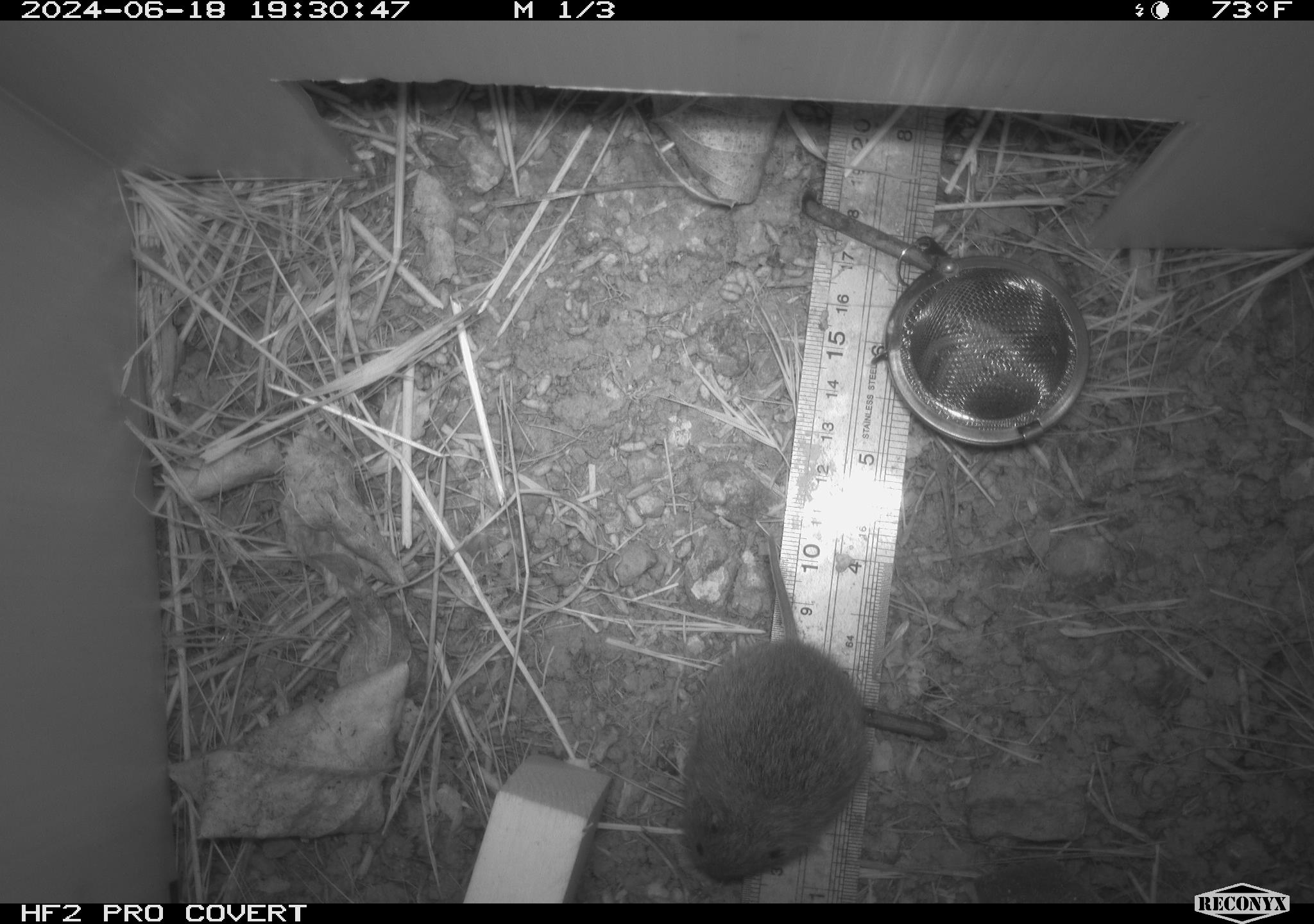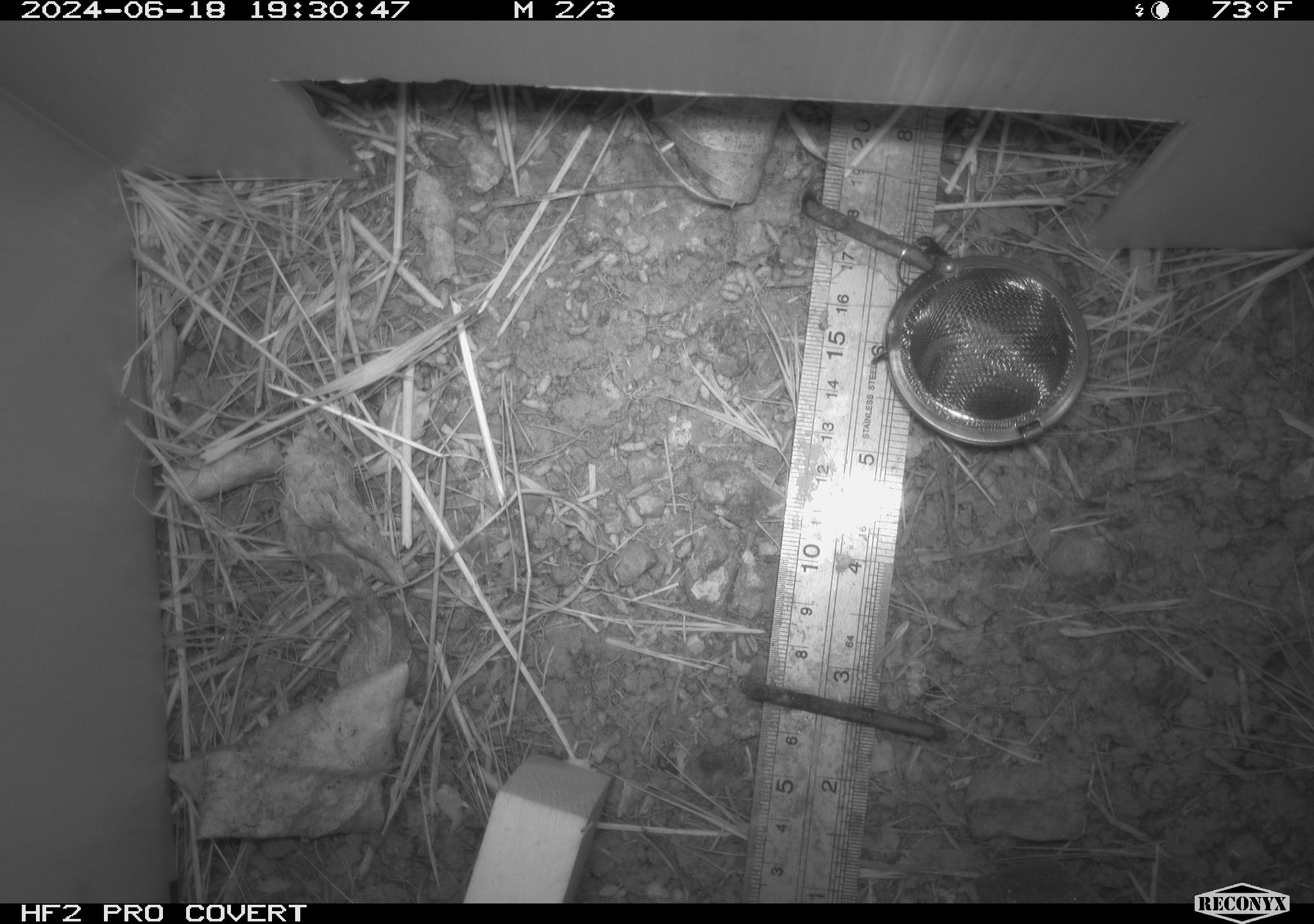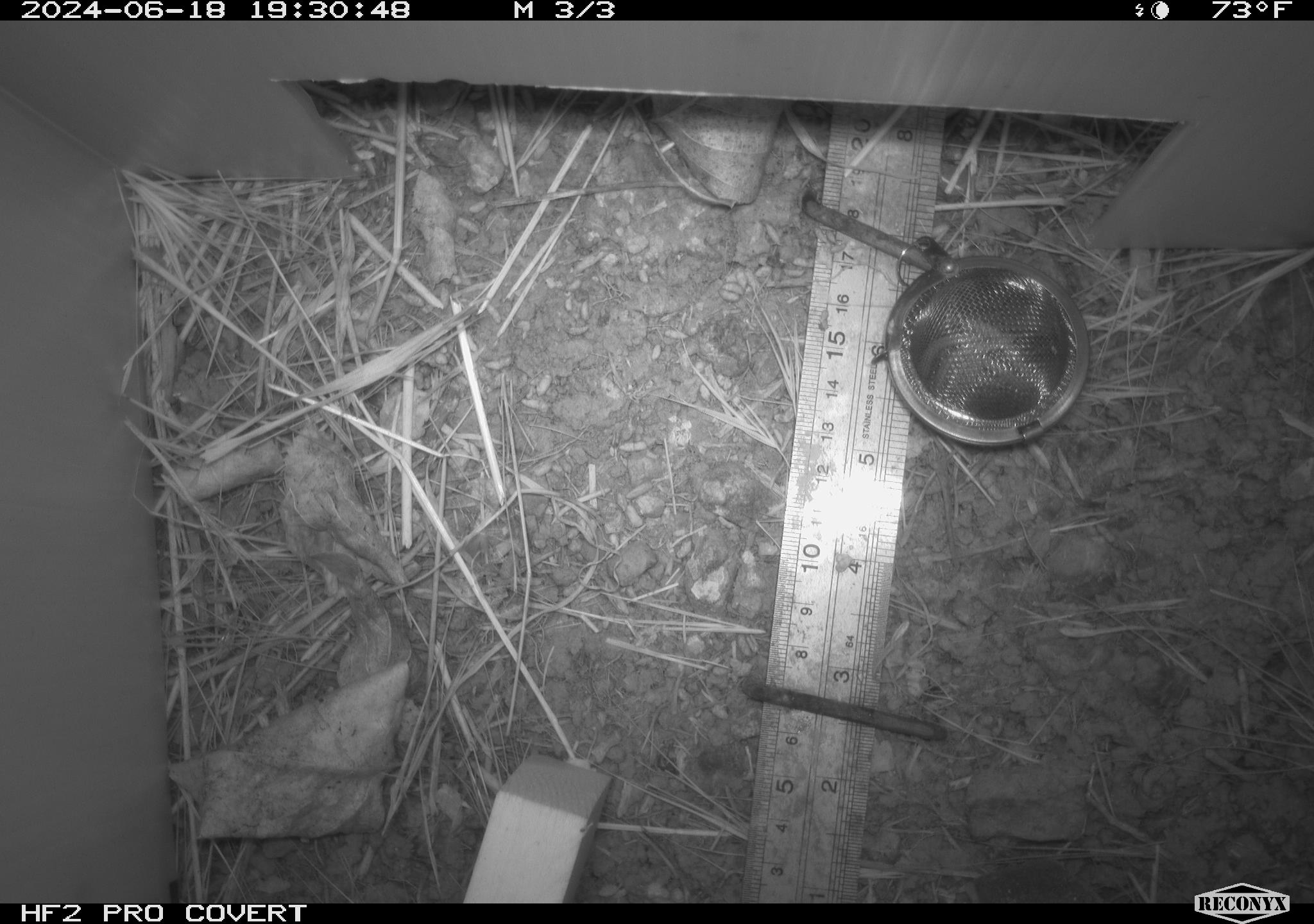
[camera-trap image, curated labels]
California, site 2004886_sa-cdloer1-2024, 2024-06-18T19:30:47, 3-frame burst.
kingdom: Animalia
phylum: Chordata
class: Mammalia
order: Rodentia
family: Cricetidae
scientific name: Arvicolinae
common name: voles, lemmings, and muskrats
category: arvicolinae subfamily